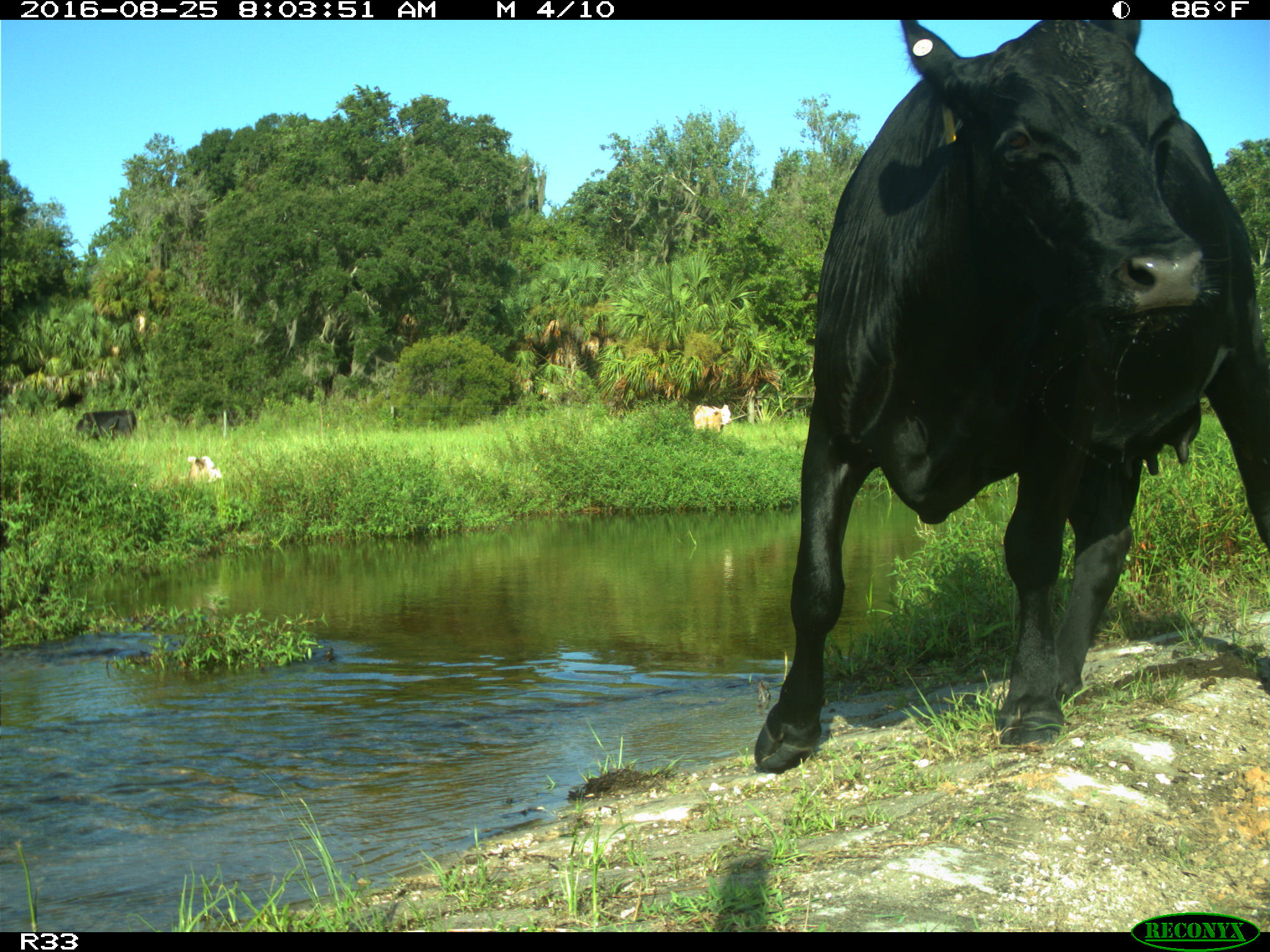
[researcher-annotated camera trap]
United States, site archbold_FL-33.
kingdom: Animalia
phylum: Chordata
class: Mammalia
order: Artiodactyla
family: Bovidae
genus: Bos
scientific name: Bos taurus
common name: domestic cow